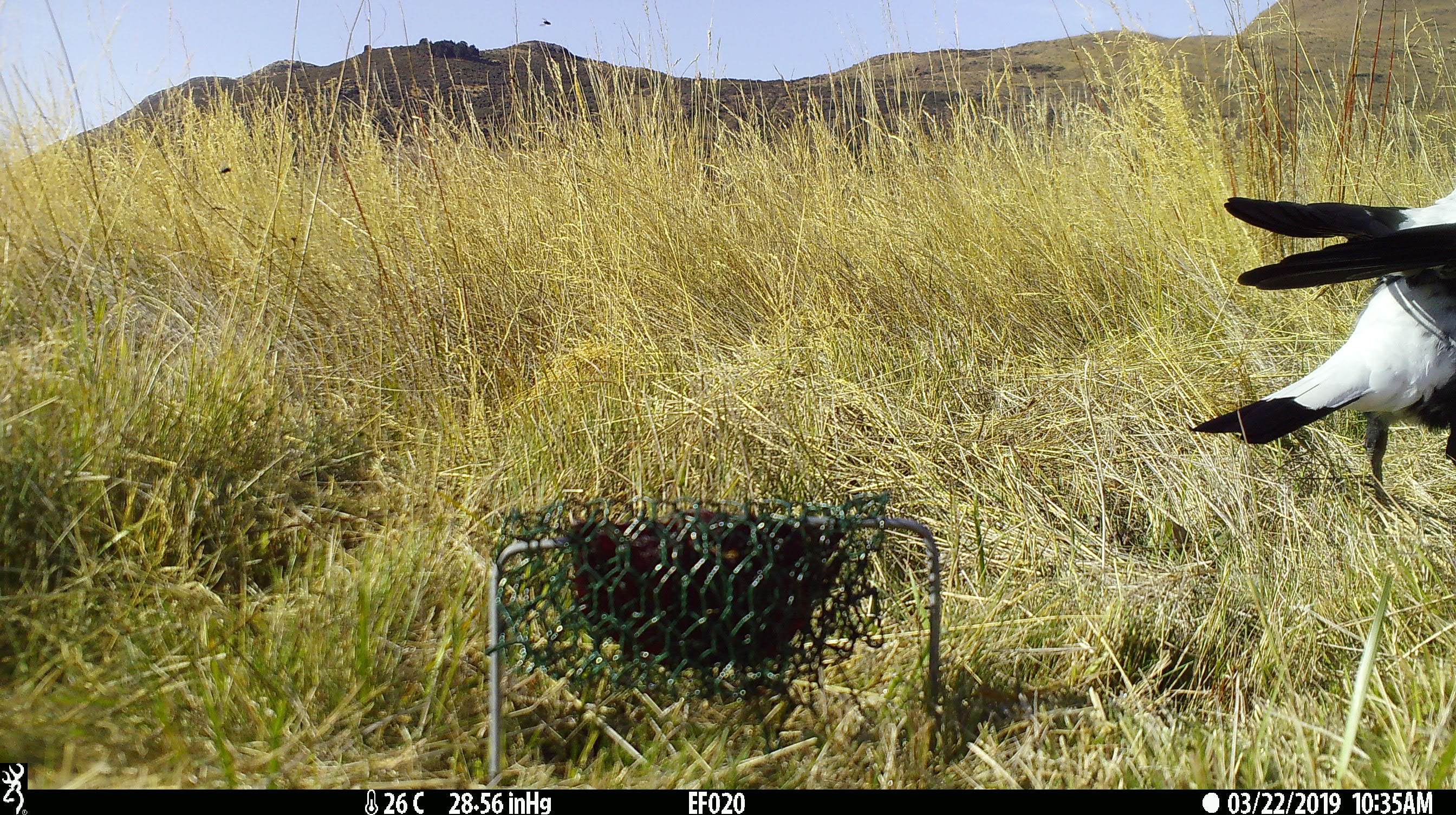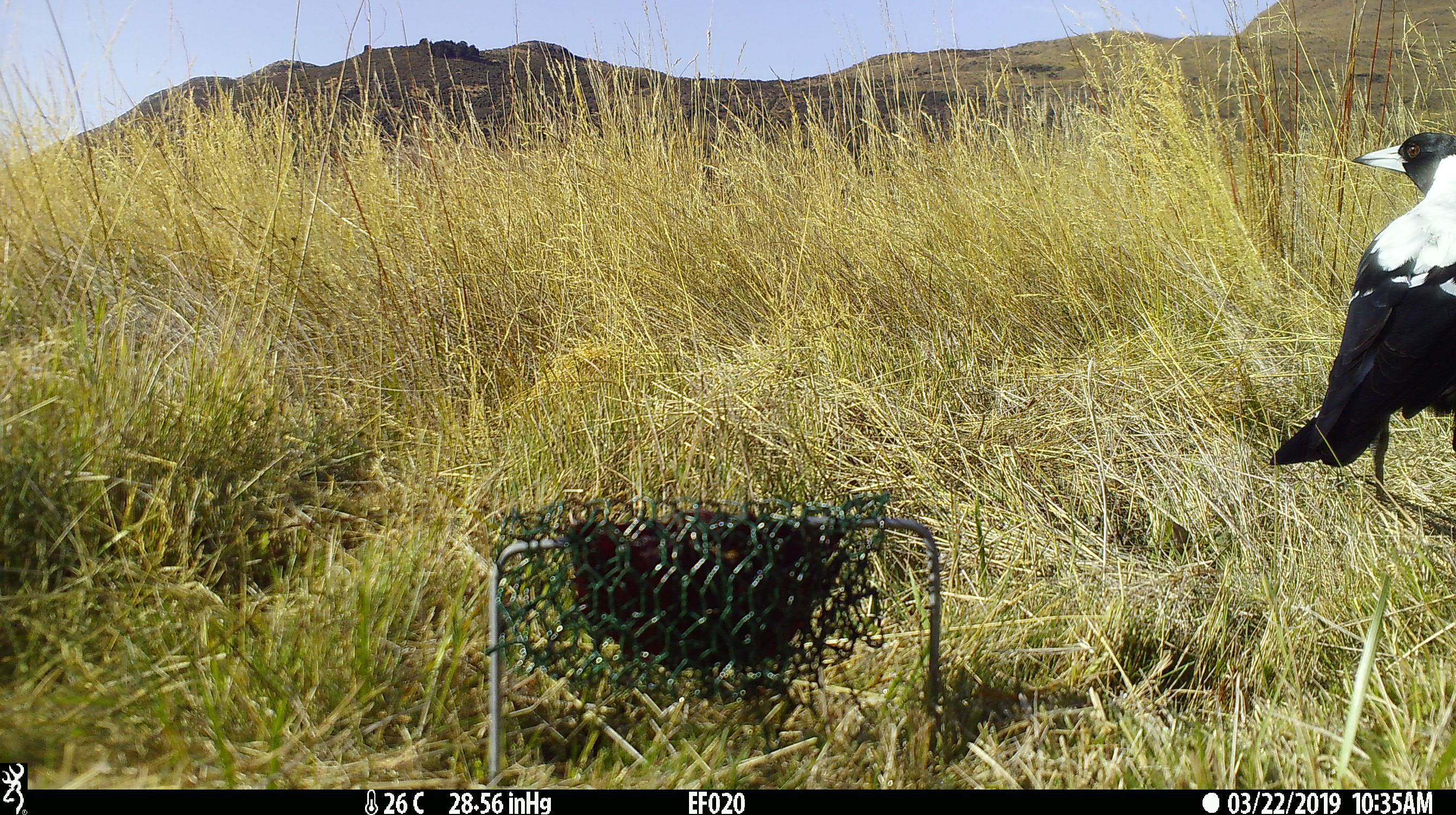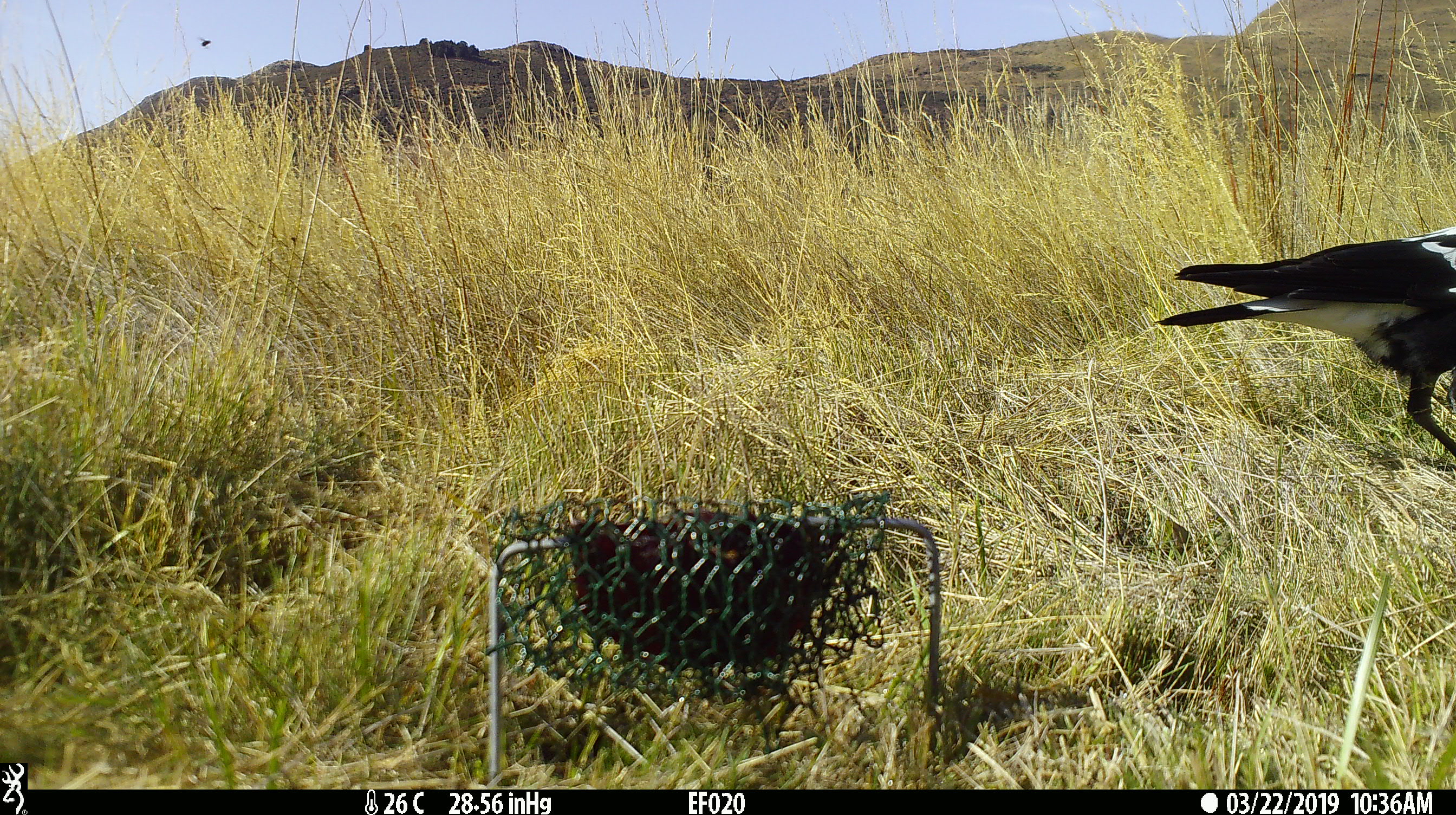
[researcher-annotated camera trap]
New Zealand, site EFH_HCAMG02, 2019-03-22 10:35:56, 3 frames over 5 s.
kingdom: Animalia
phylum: Chordata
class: Aves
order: Passeriformes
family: Artamidae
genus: Gymnorhina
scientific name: Gymnorhina tibicen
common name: australian magpie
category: magpie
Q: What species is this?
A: Magpie (australian magpie) (Gymnorhina tibicen).